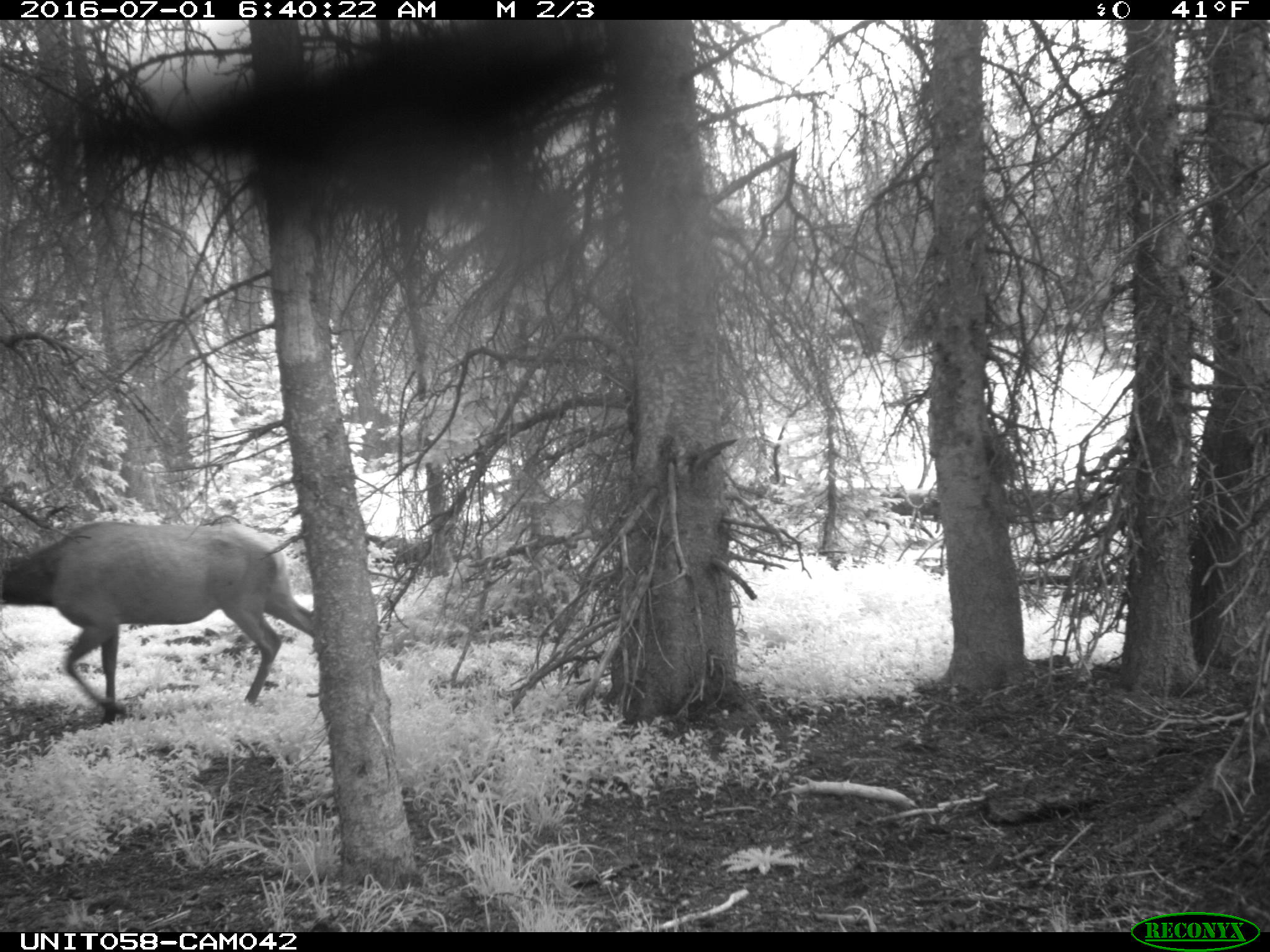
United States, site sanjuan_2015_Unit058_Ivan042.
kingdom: Animalia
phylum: Chordata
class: Mammalia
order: Artiodactyla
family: Cervidae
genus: Cervus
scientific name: Cervus elaphus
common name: red deer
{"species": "Cervus elaphus (red deer)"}